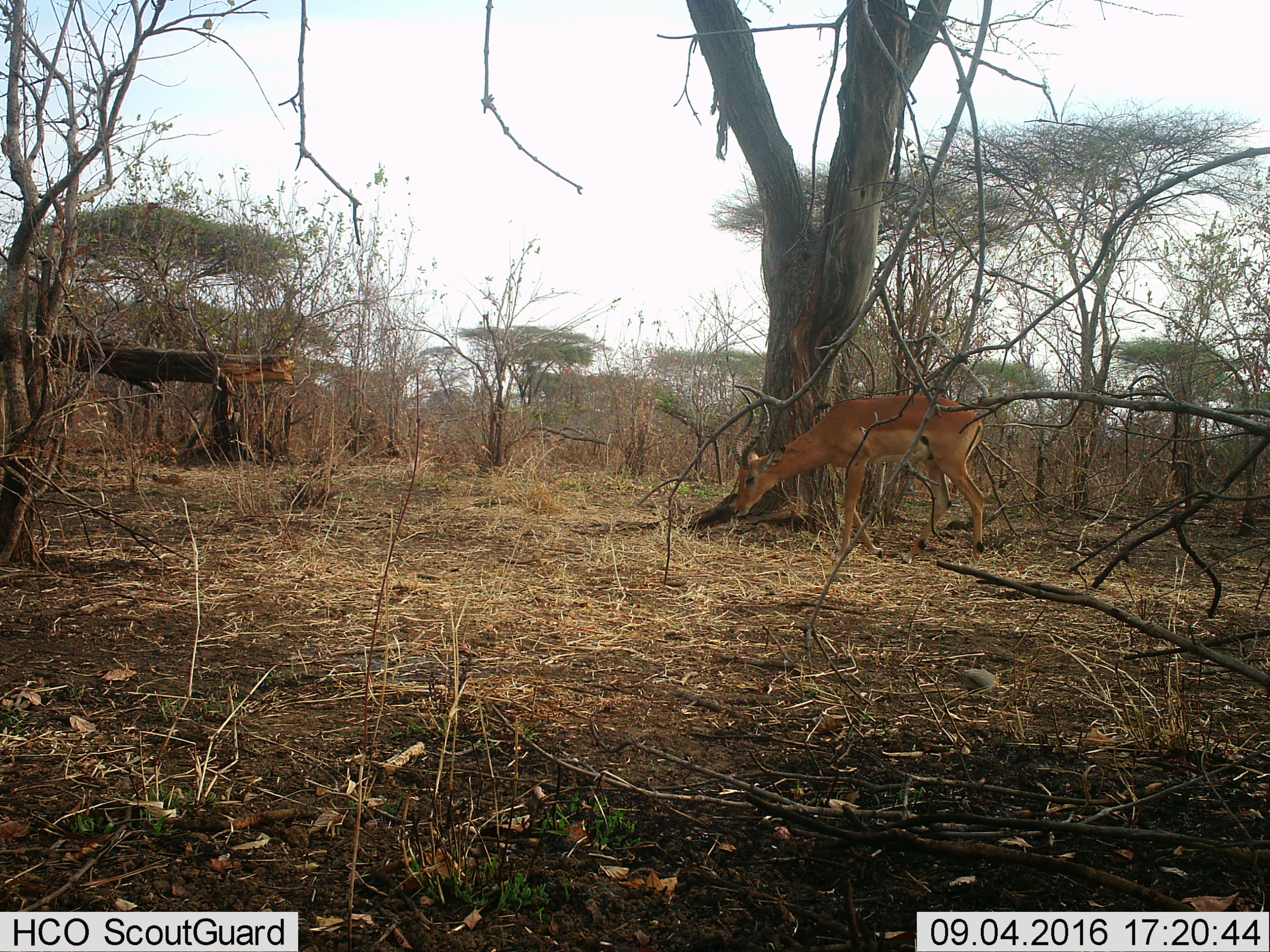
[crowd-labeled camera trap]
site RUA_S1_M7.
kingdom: Animalia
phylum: Chordata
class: Mammalia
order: Artiodactyla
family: Bovidae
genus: Aepyceros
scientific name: Aepyceros melampus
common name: impala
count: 1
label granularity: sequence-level